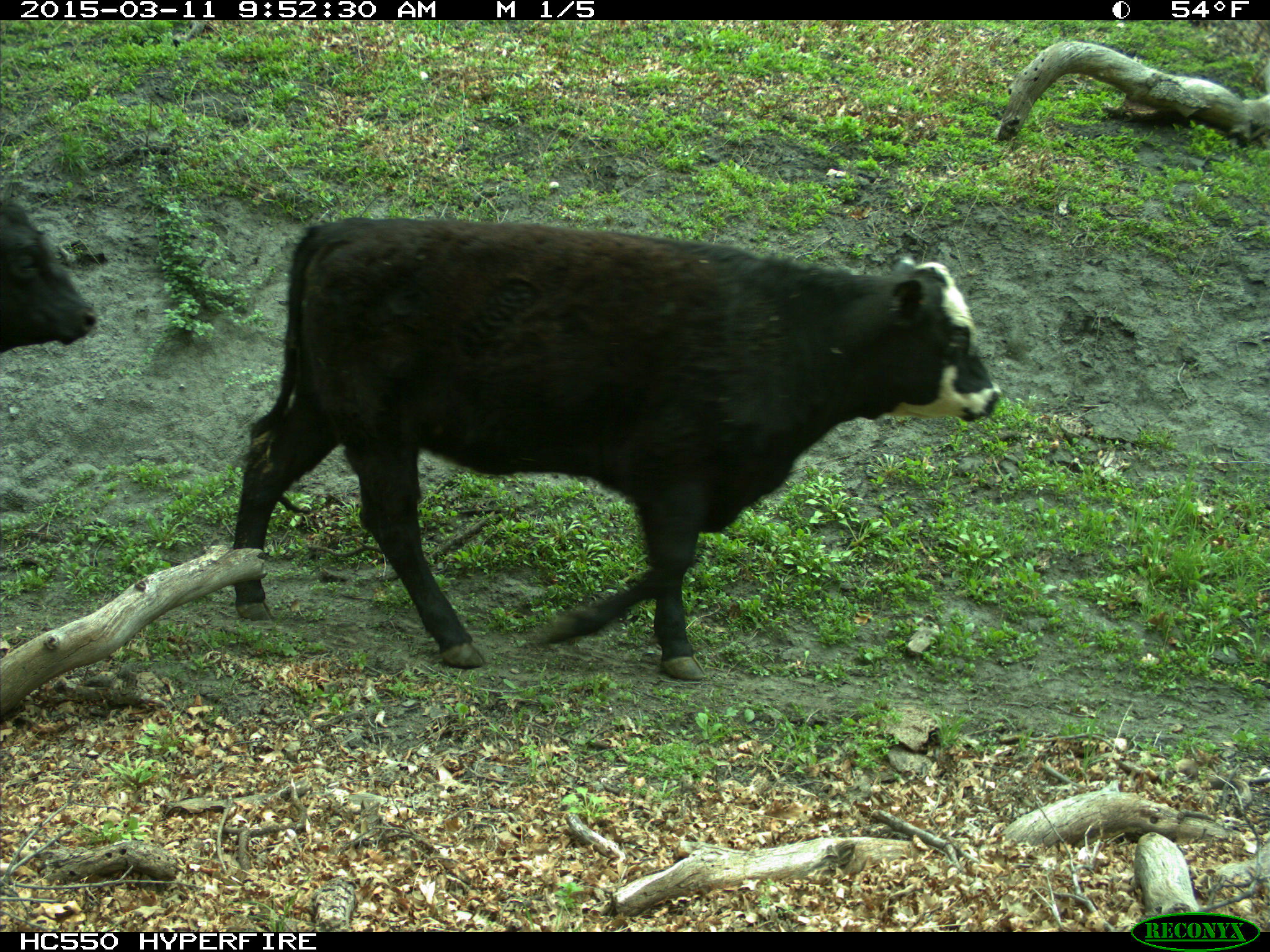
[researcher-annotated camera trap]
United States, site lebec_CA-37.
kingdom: Animalia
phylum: Chordata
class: Mammalia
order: Artiodactyla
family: Bovidae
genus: Bos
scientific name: Bos taurus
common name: domestic cow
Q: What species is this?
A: Bos taurus (domestic cow).